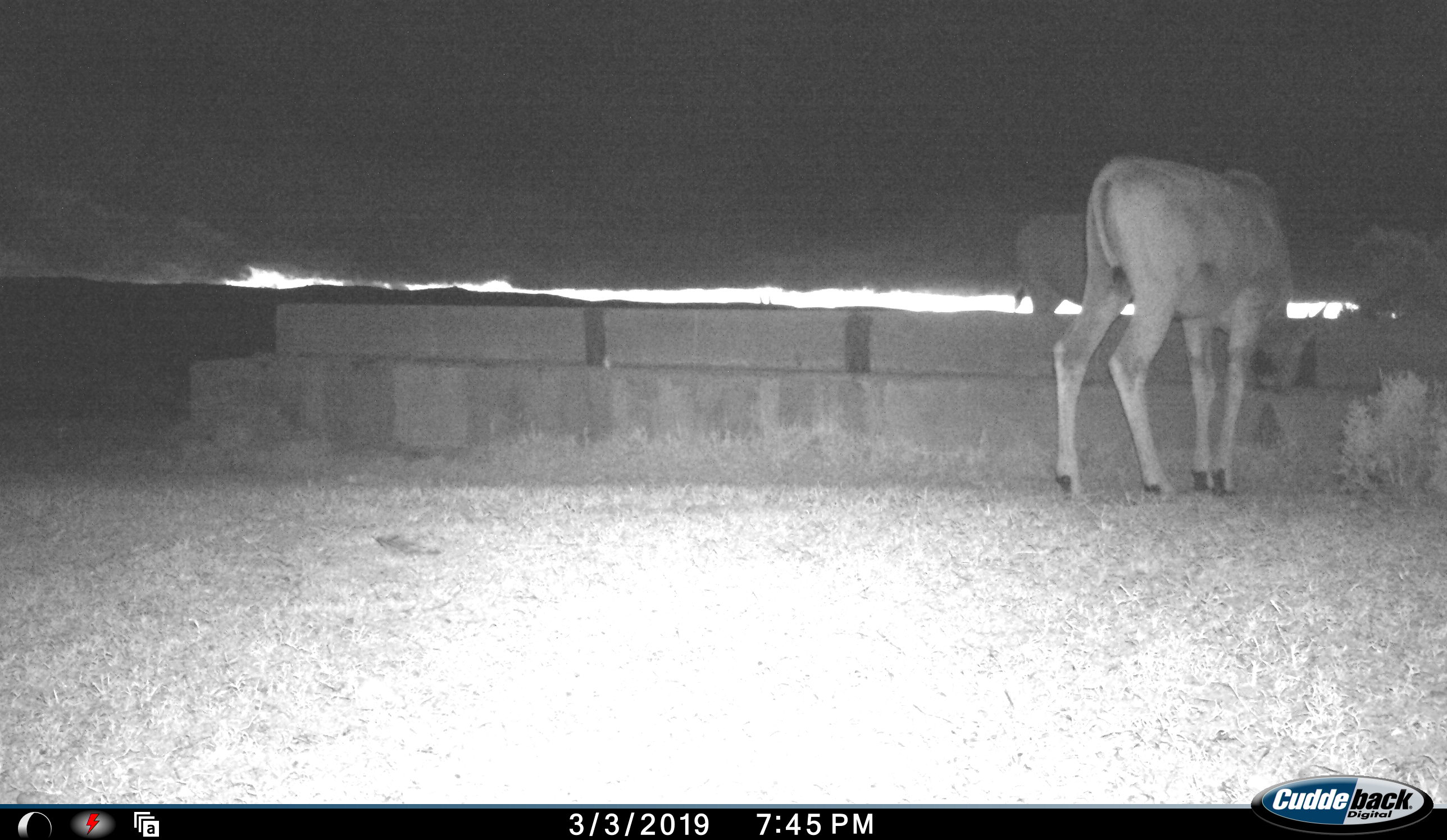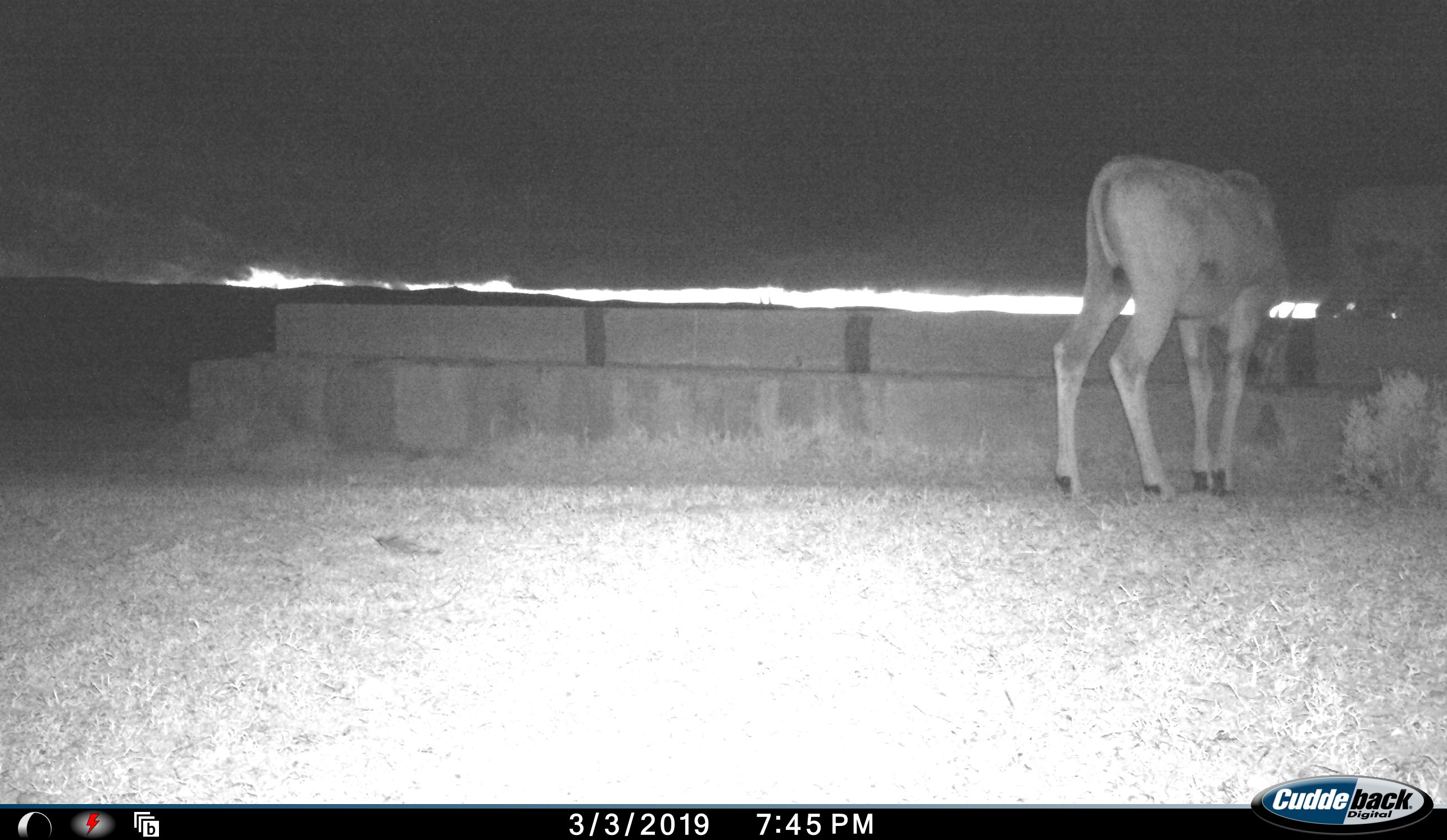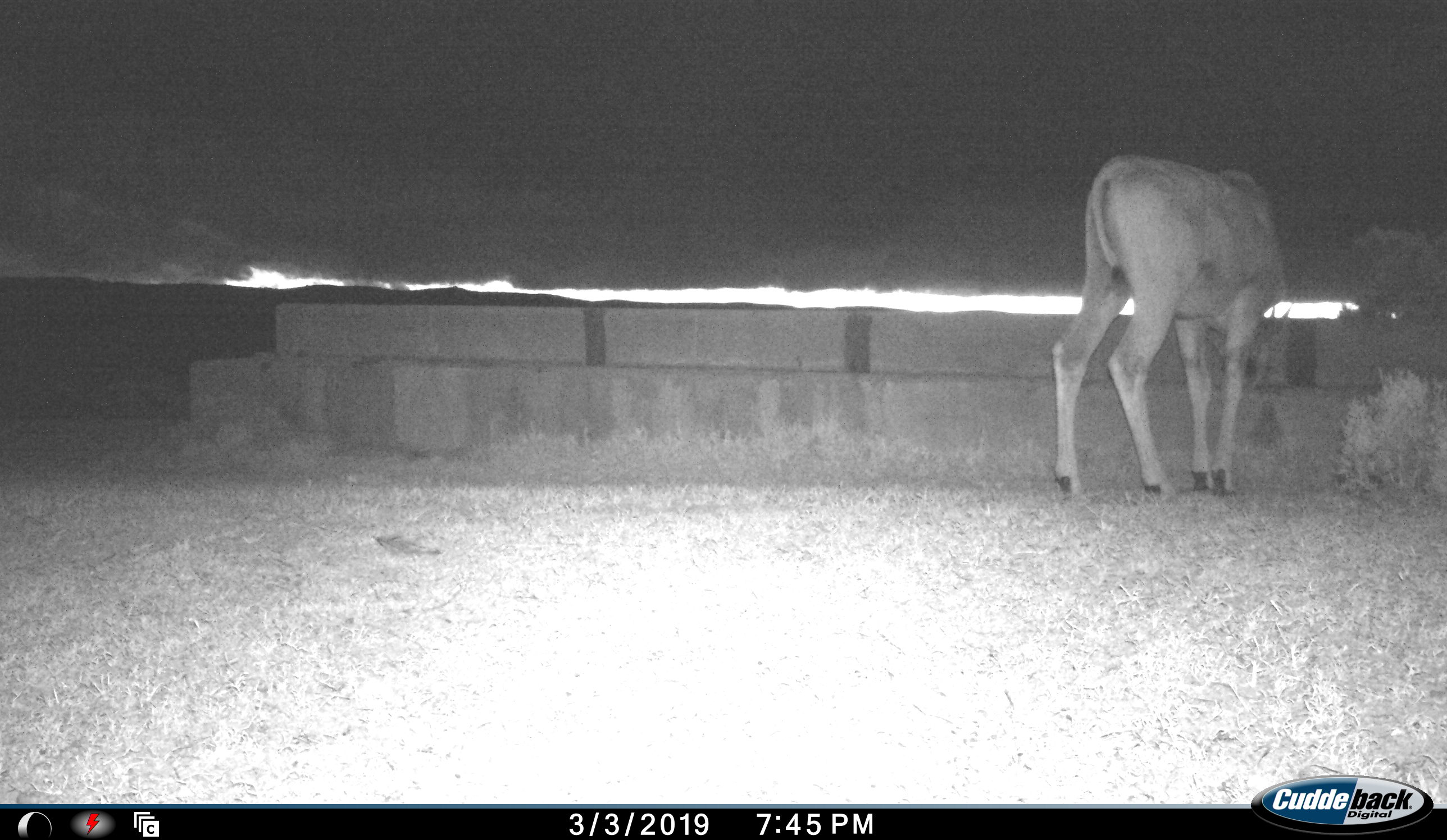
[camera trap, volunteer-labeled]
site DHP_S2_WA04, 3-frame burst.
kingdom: Animalia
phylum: Chordata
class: Mammalia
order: Artiodactyla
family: Bovidae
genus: Tragelaphus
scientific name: Tragelaphus oryx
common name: eland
Eland (Tragelaphus oryx), count 2. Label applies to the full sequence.